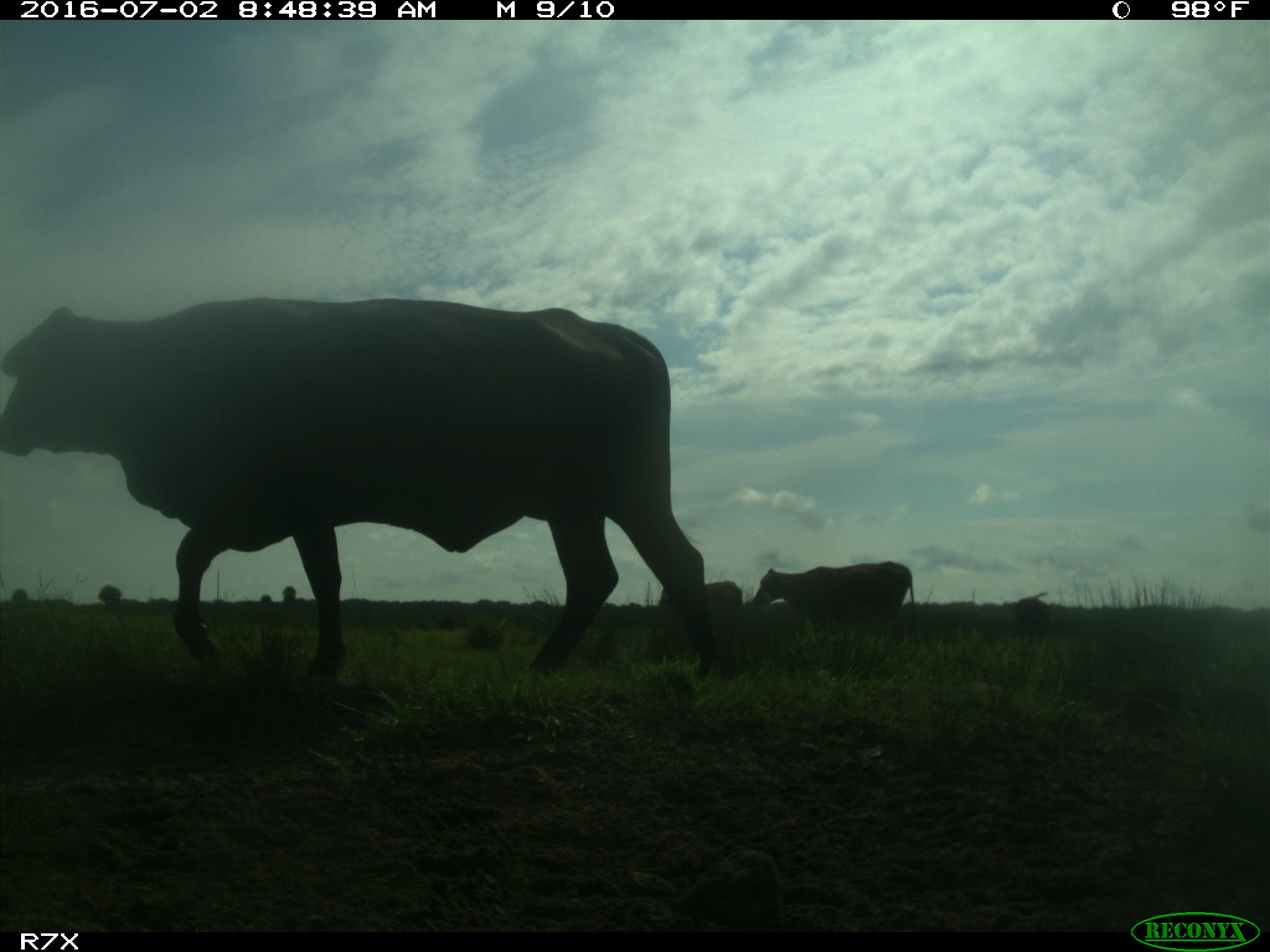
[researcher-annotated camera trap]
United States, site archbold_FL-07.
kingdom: Animalia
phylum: Chordata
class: Mammalia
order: Artiodactyla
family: Bovidae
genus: Bos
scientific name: Bos taurus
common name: domestic cow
Bos taurus (domestic cow).